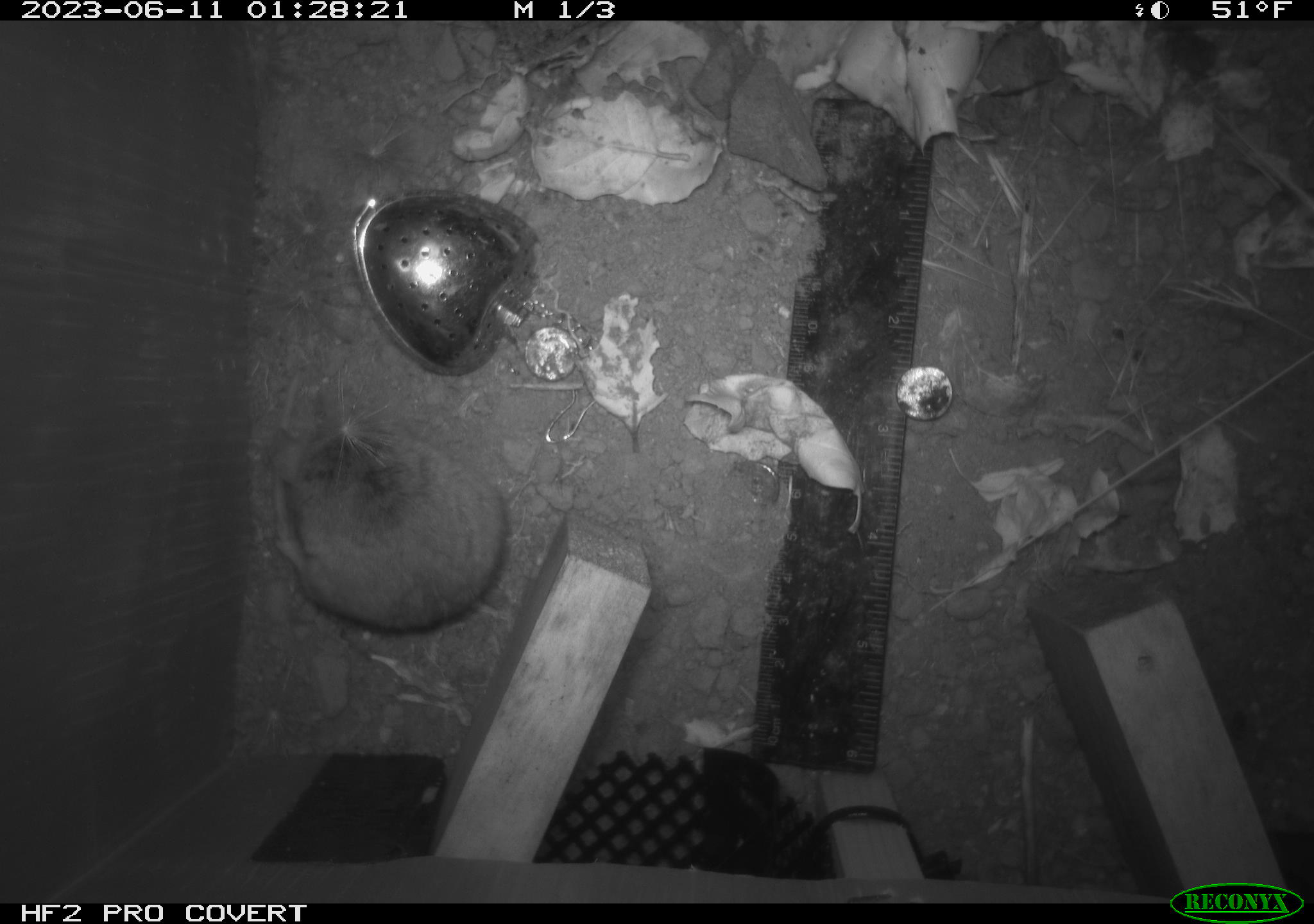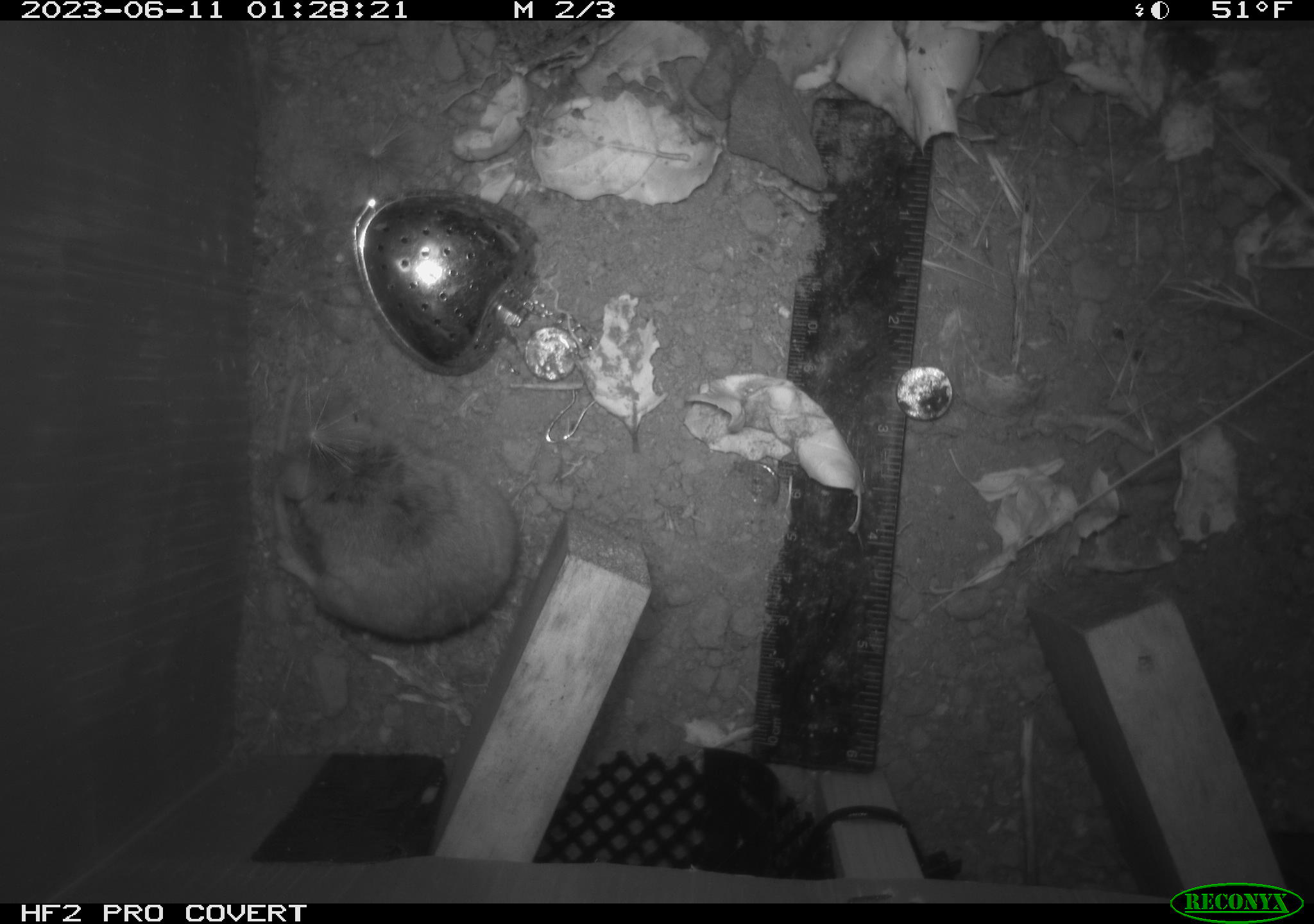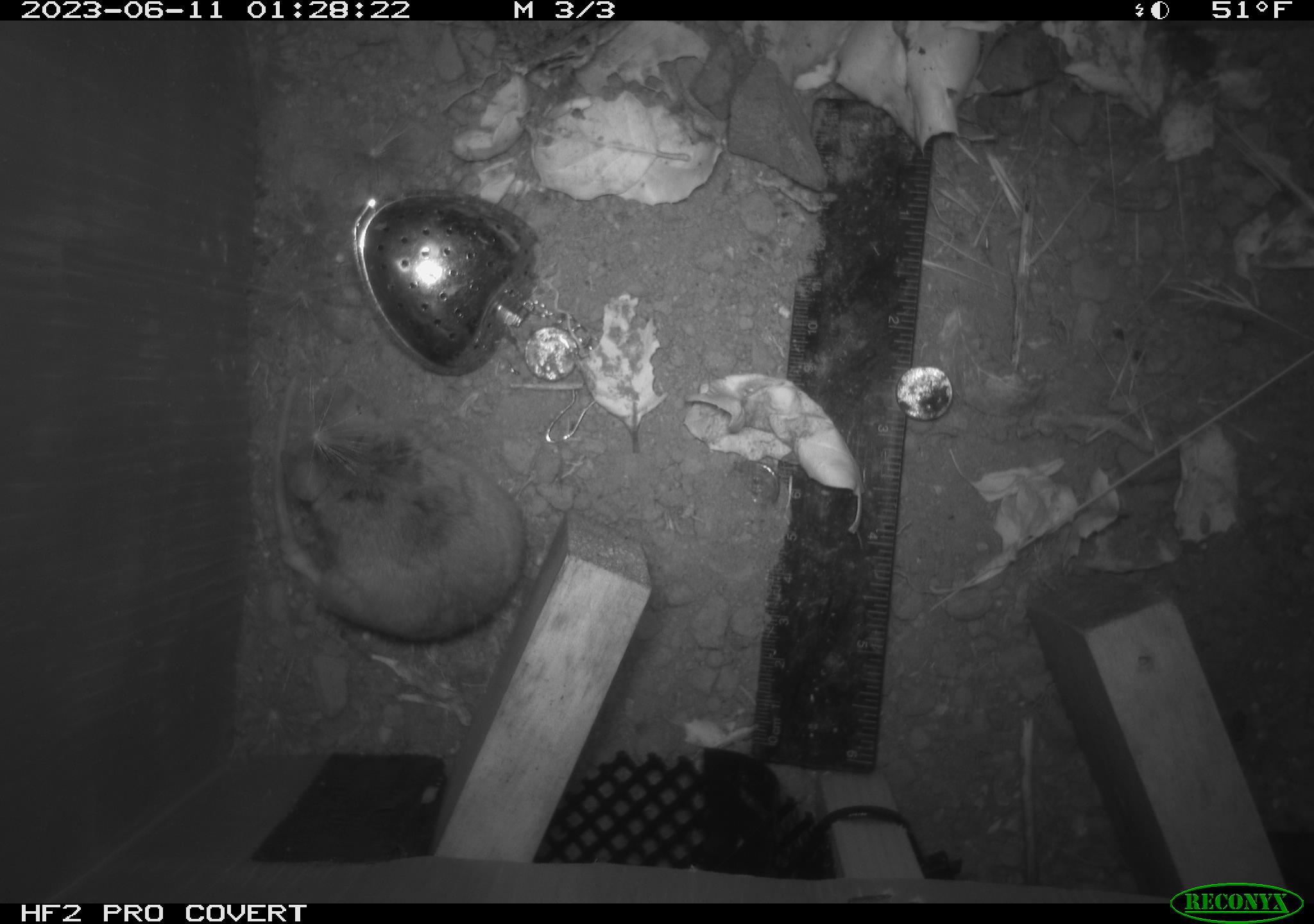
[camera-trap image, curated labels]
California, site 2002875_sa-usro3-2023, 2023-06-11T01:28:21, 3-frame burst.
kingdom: Animalia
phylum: Chordata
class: Mammalia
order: Rodentia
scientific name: Rodentia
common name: mouse species